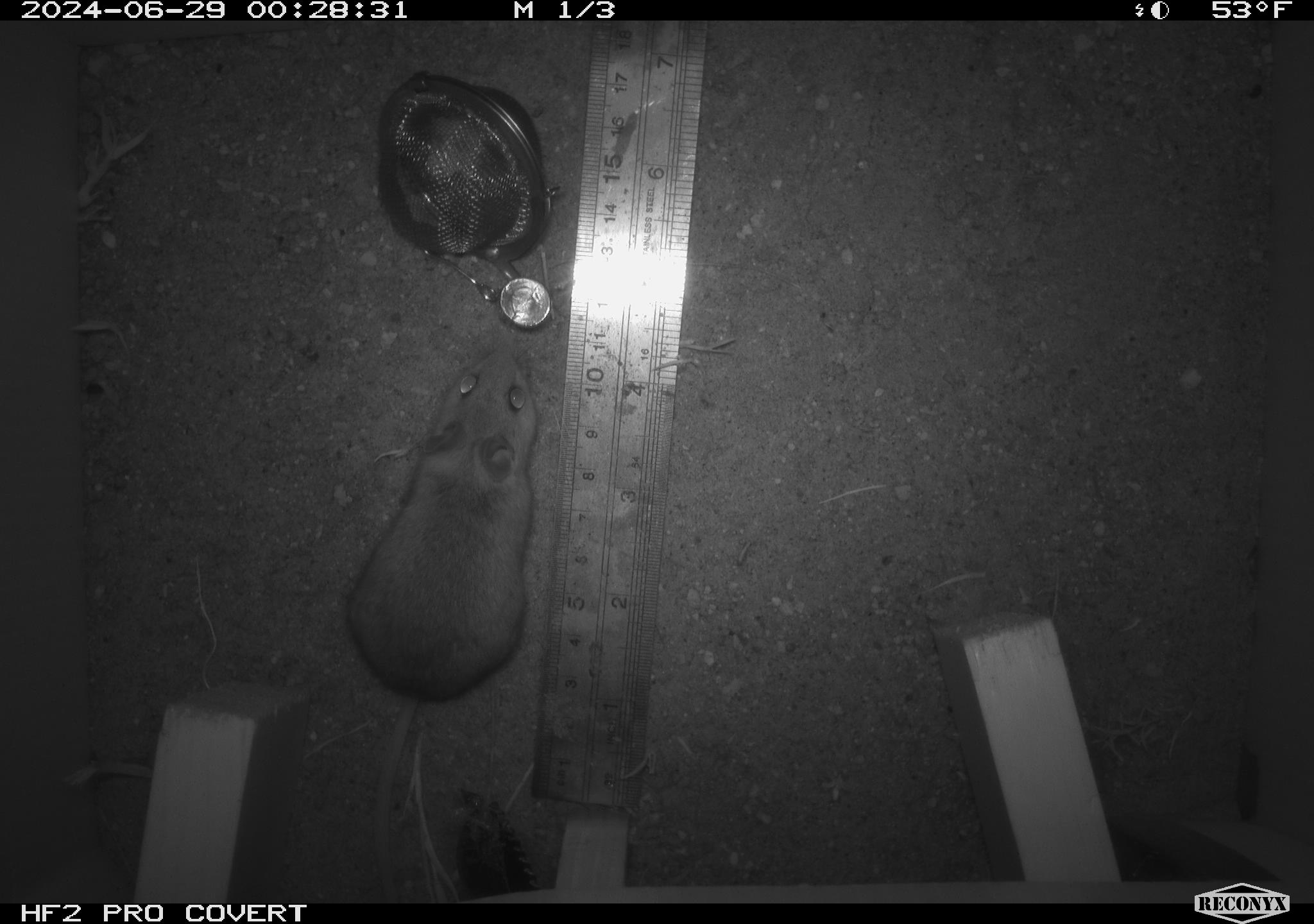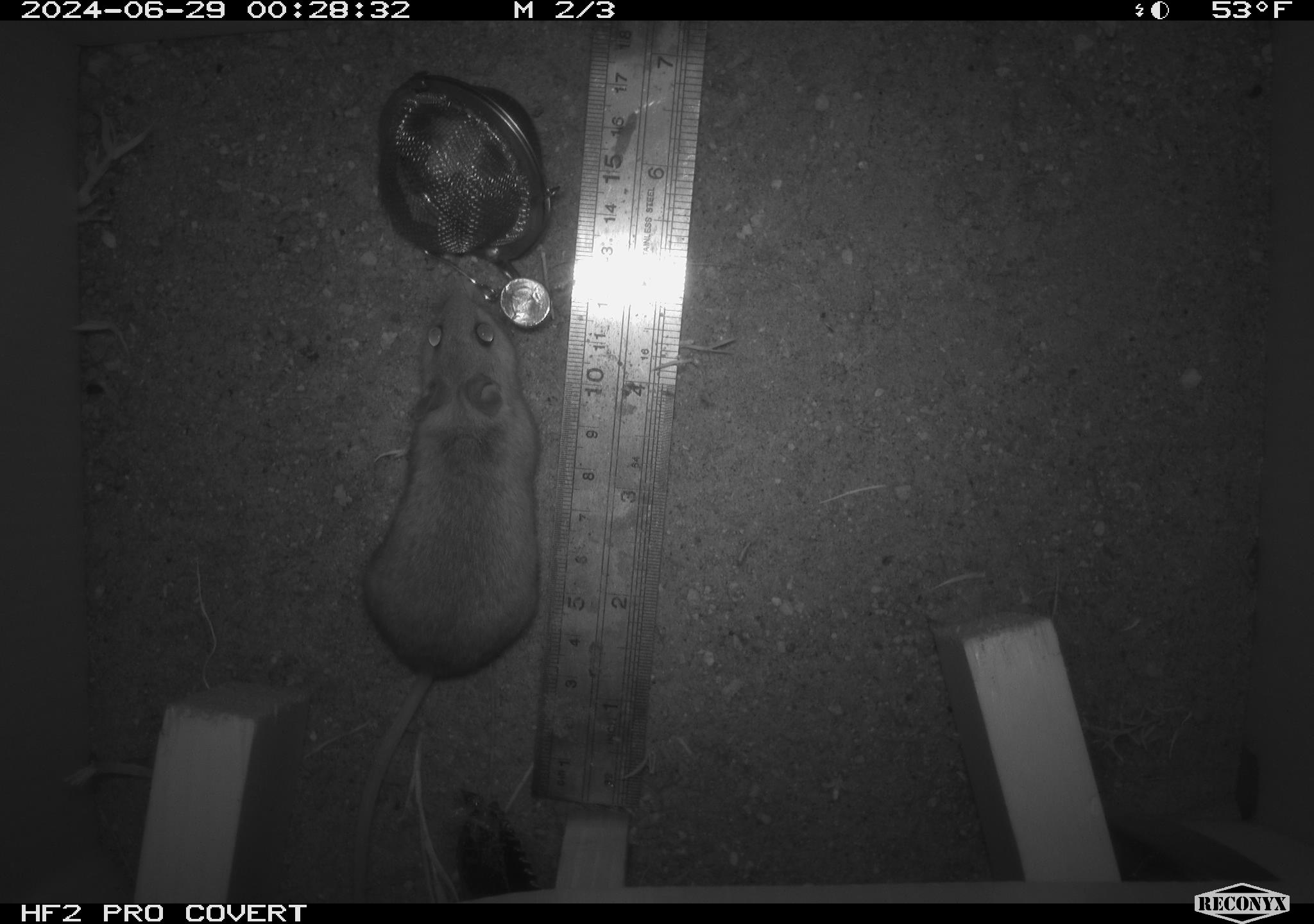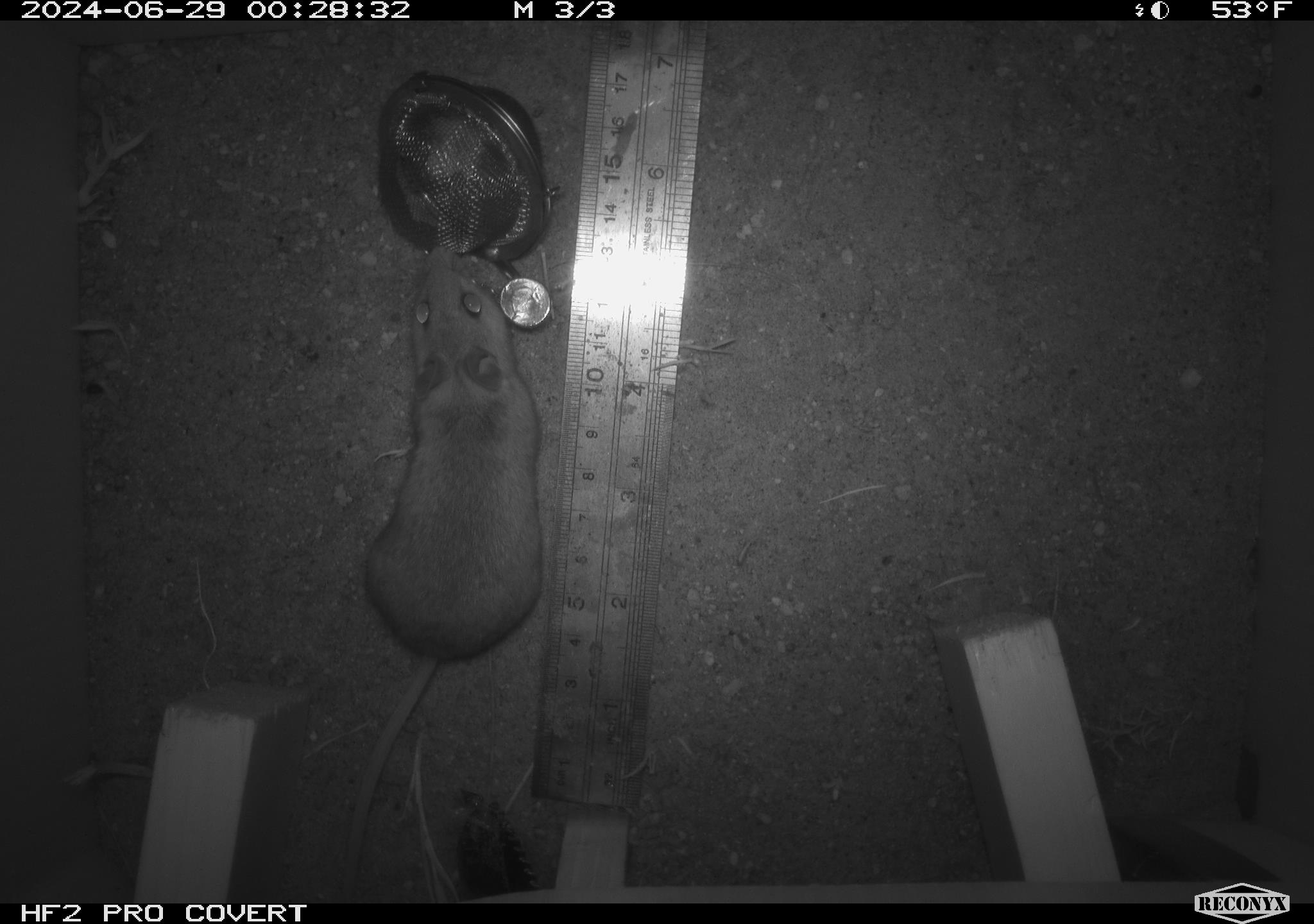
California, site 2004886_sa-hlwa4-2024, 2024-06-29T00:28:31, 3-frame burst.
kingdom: Animalia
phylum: Chordata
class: Mammalia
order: Rodentia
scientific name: Rodentia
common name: mouse species